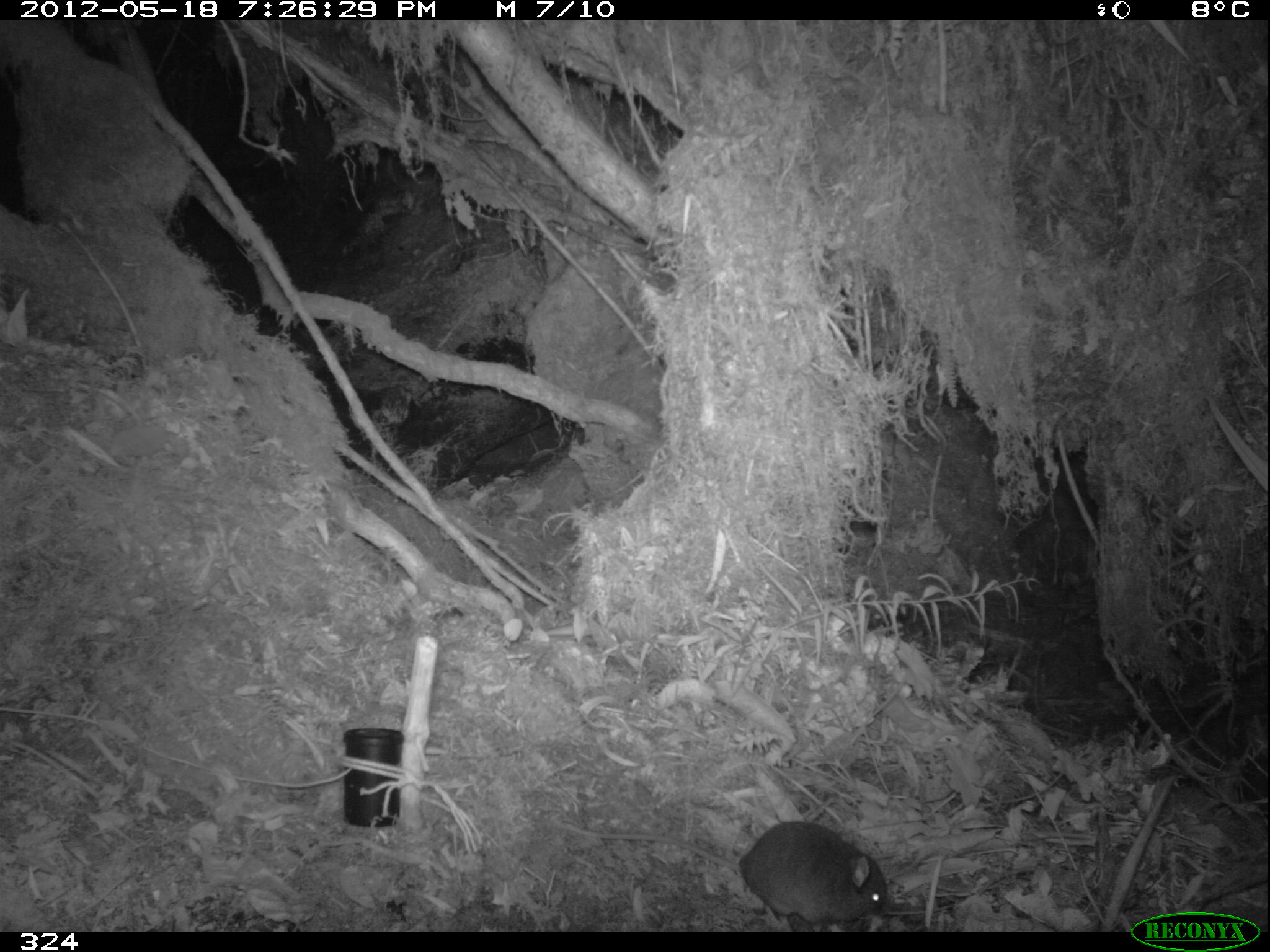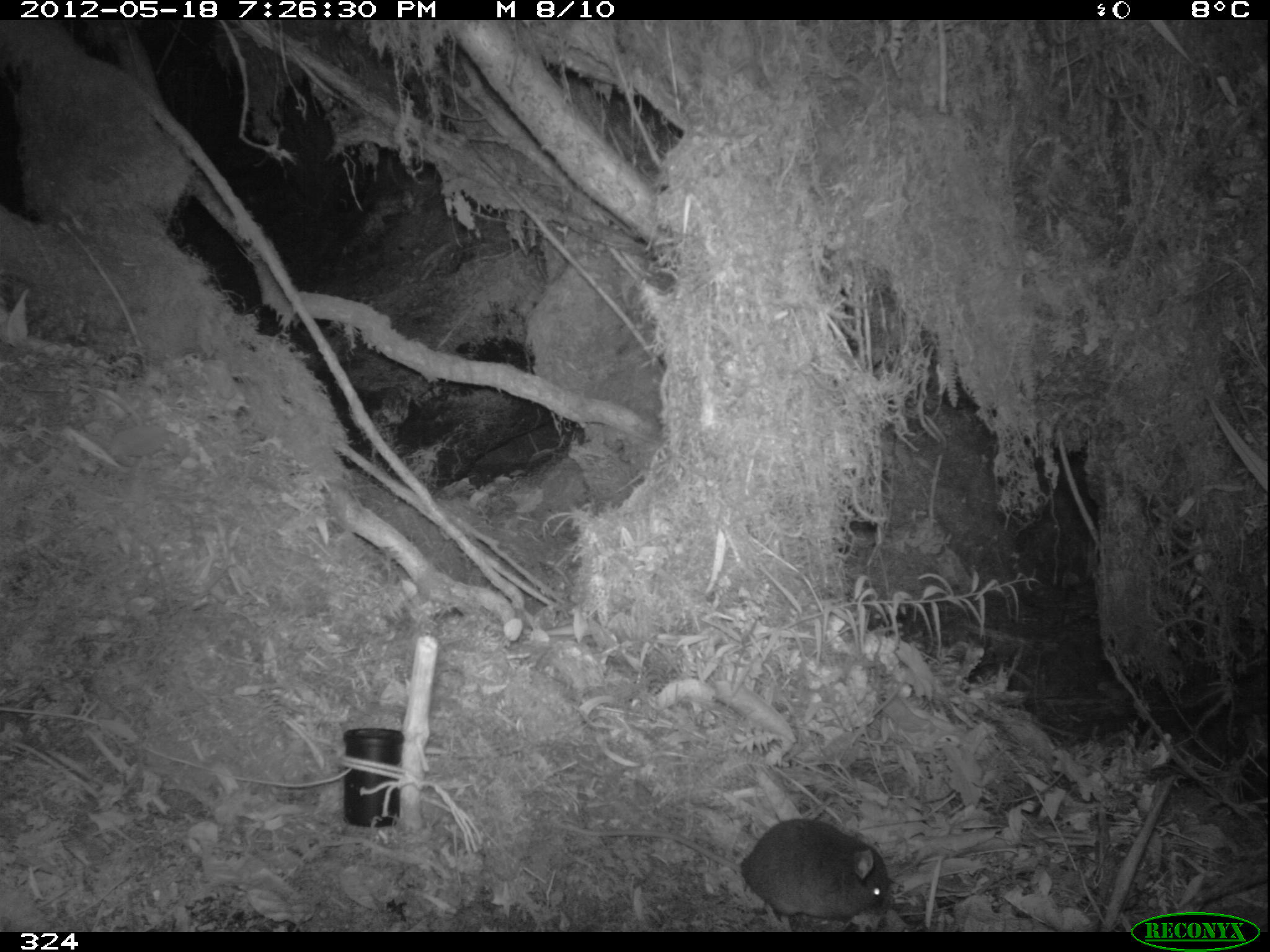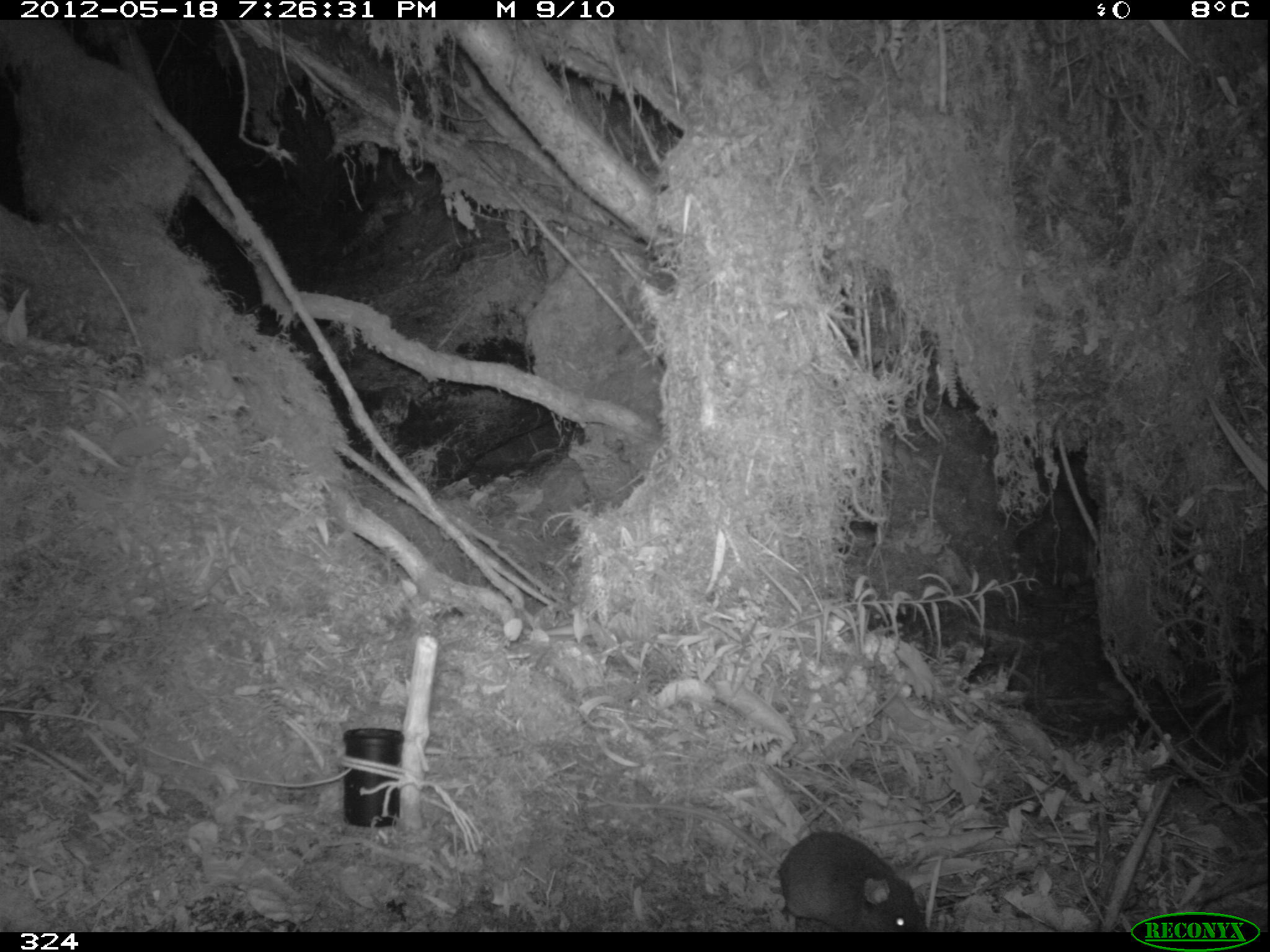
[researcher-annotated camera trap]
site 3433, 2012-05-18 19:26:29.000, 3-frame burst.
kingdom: Animalia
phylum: Chordata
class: Mammalia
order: Rodentia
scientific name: Rodentia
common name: rodents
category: unknown rodent